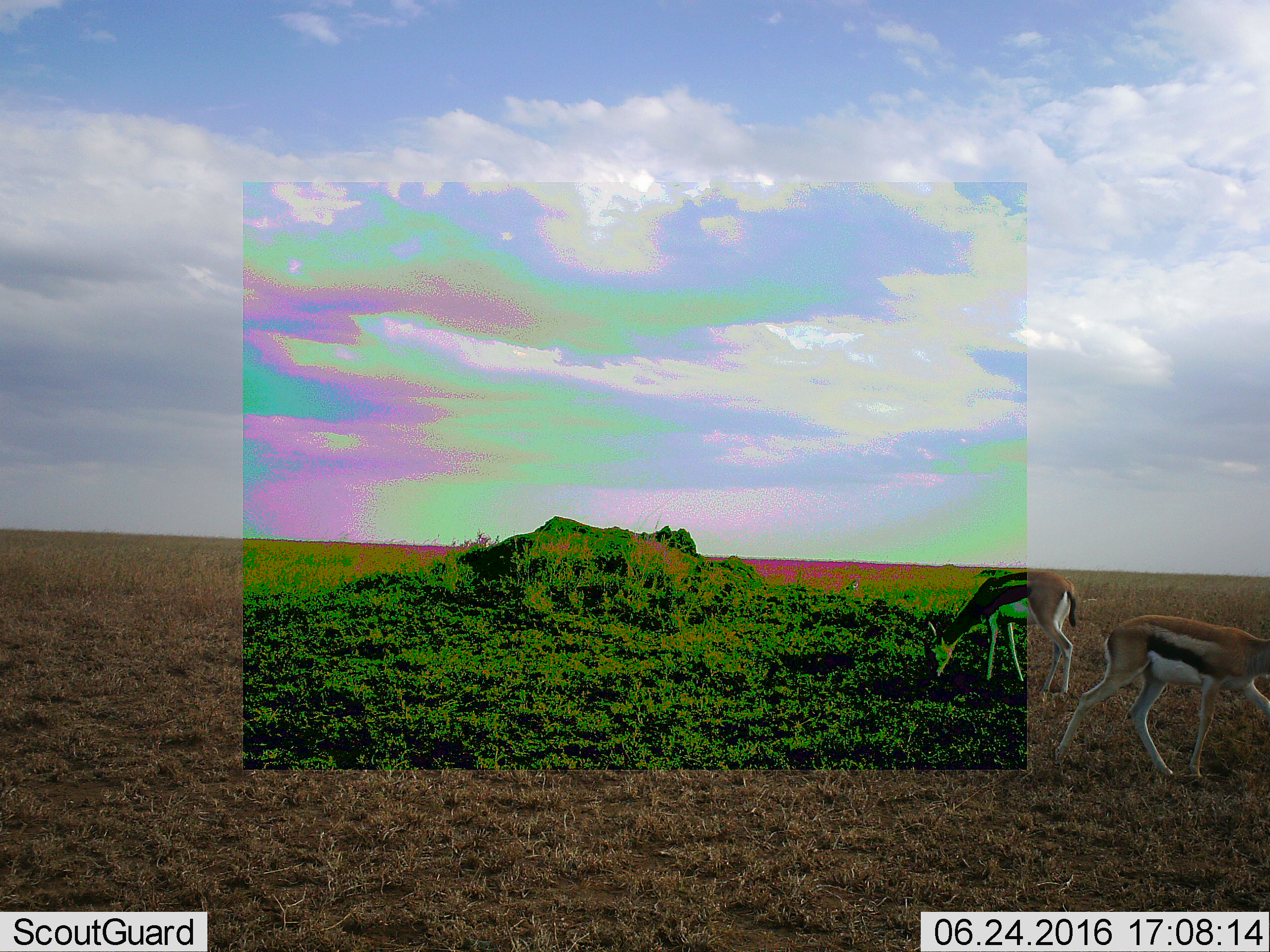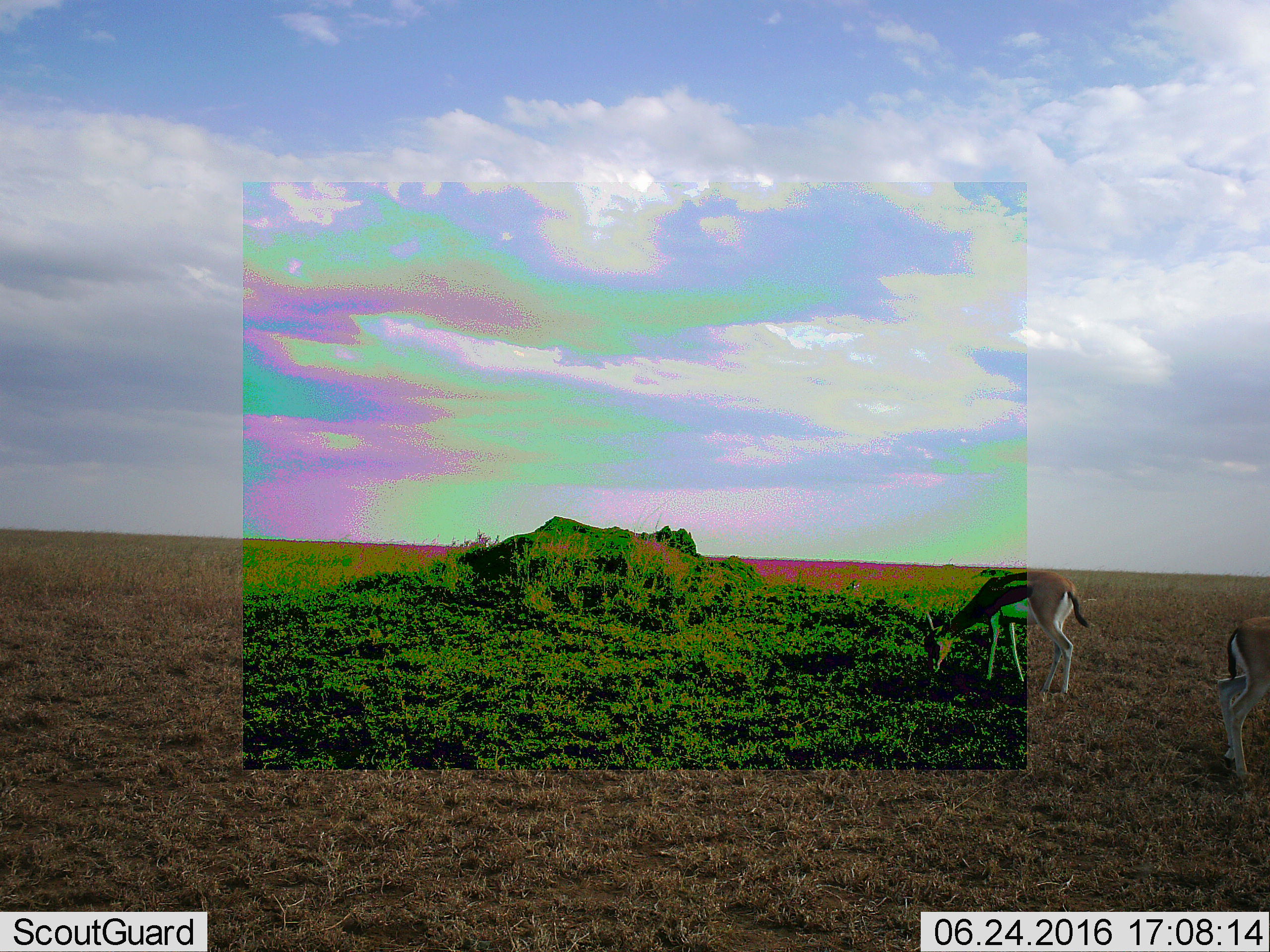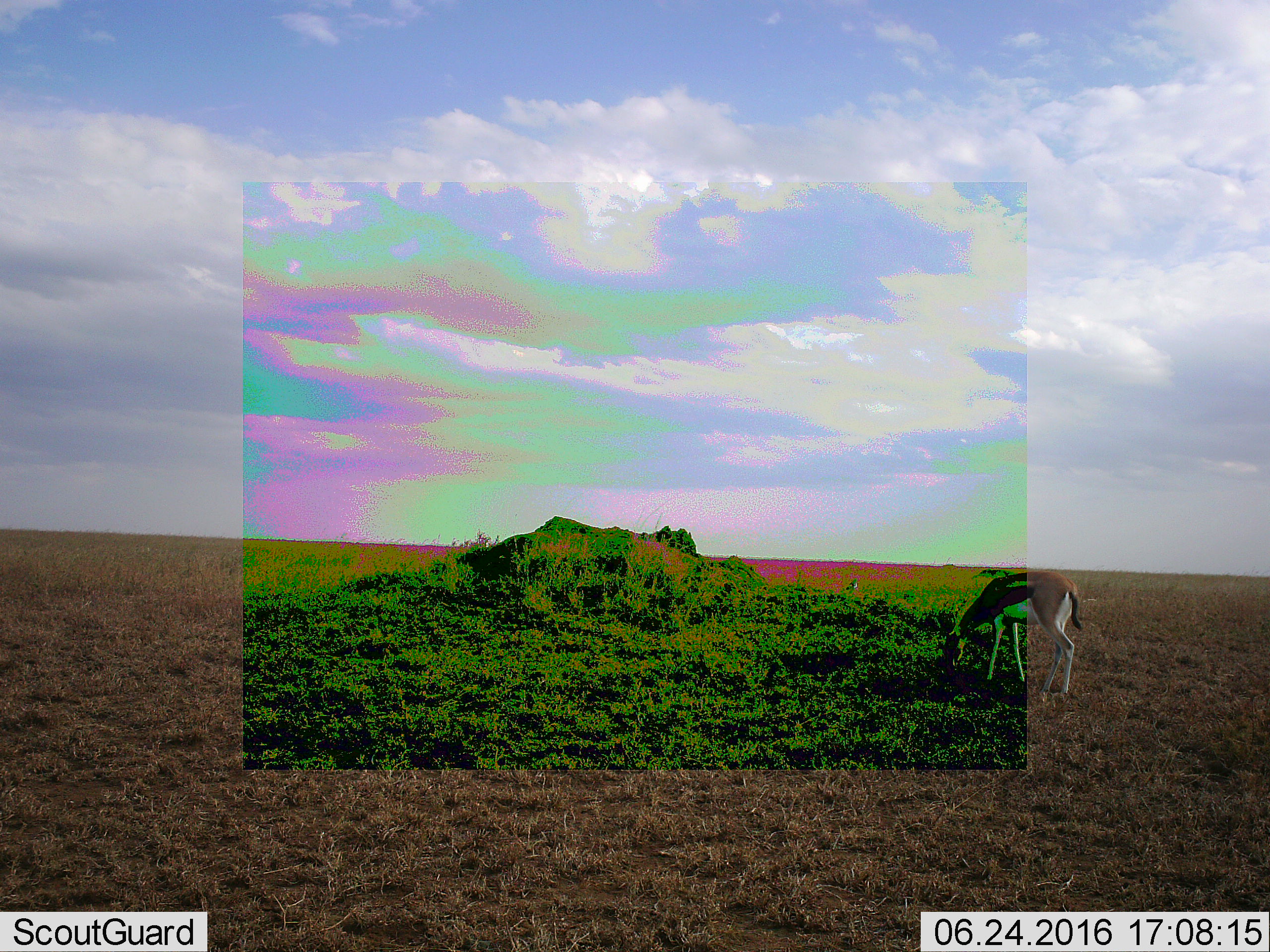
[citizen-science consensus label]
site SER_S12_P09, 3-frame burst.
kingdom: Animalia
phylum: Chordata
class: Mammalia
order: Artiodactyla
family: Bovidae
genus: Eudorcas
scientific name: Eudorcas thomsonii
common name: thomson's gazelle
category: gazellethomsons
Gazellethomsons (thomson's gazelle) (Eudorcas thomsonii), count 2. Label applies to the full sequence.